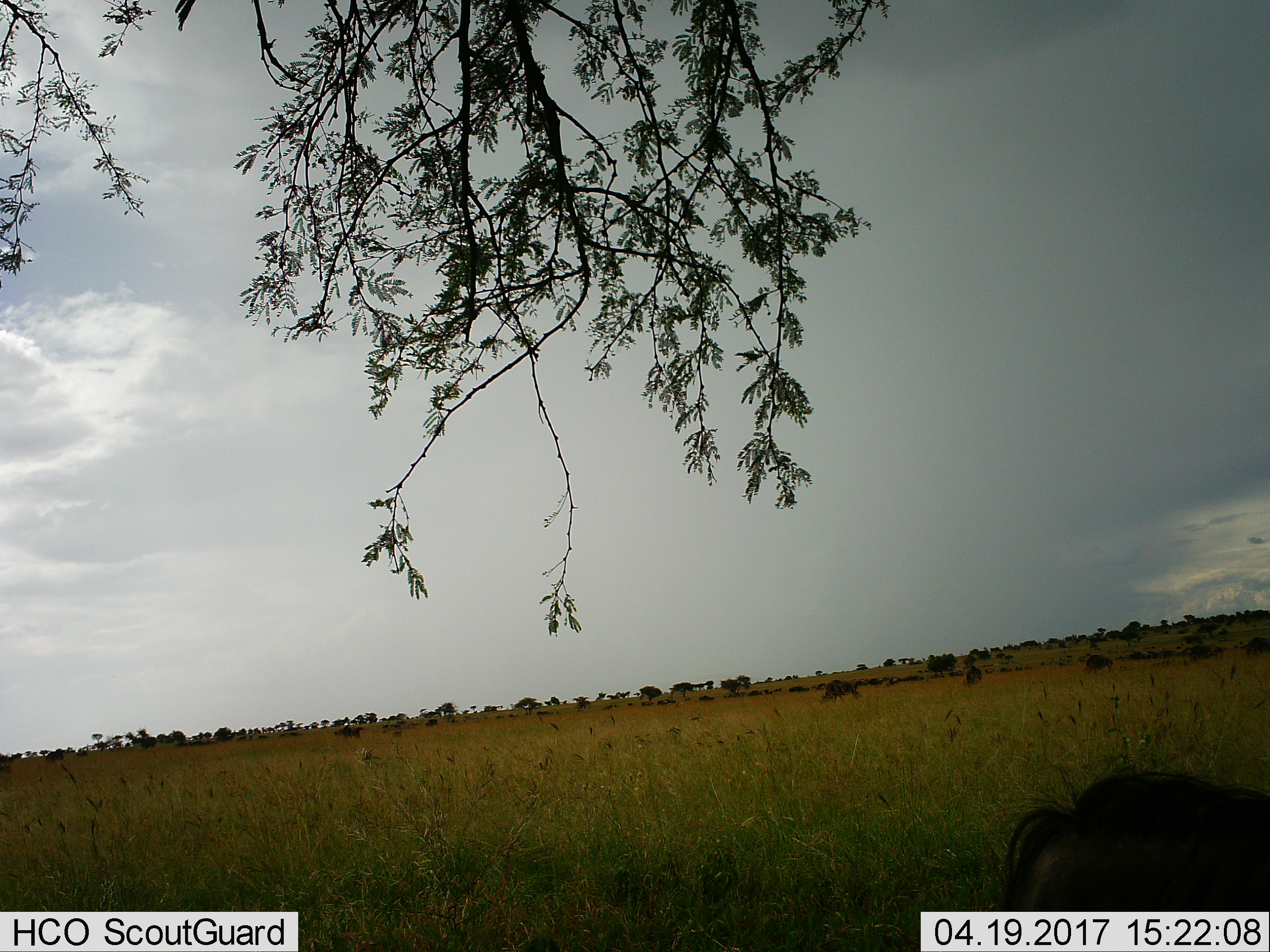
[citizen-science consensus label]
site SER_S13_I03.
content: unidentified animal